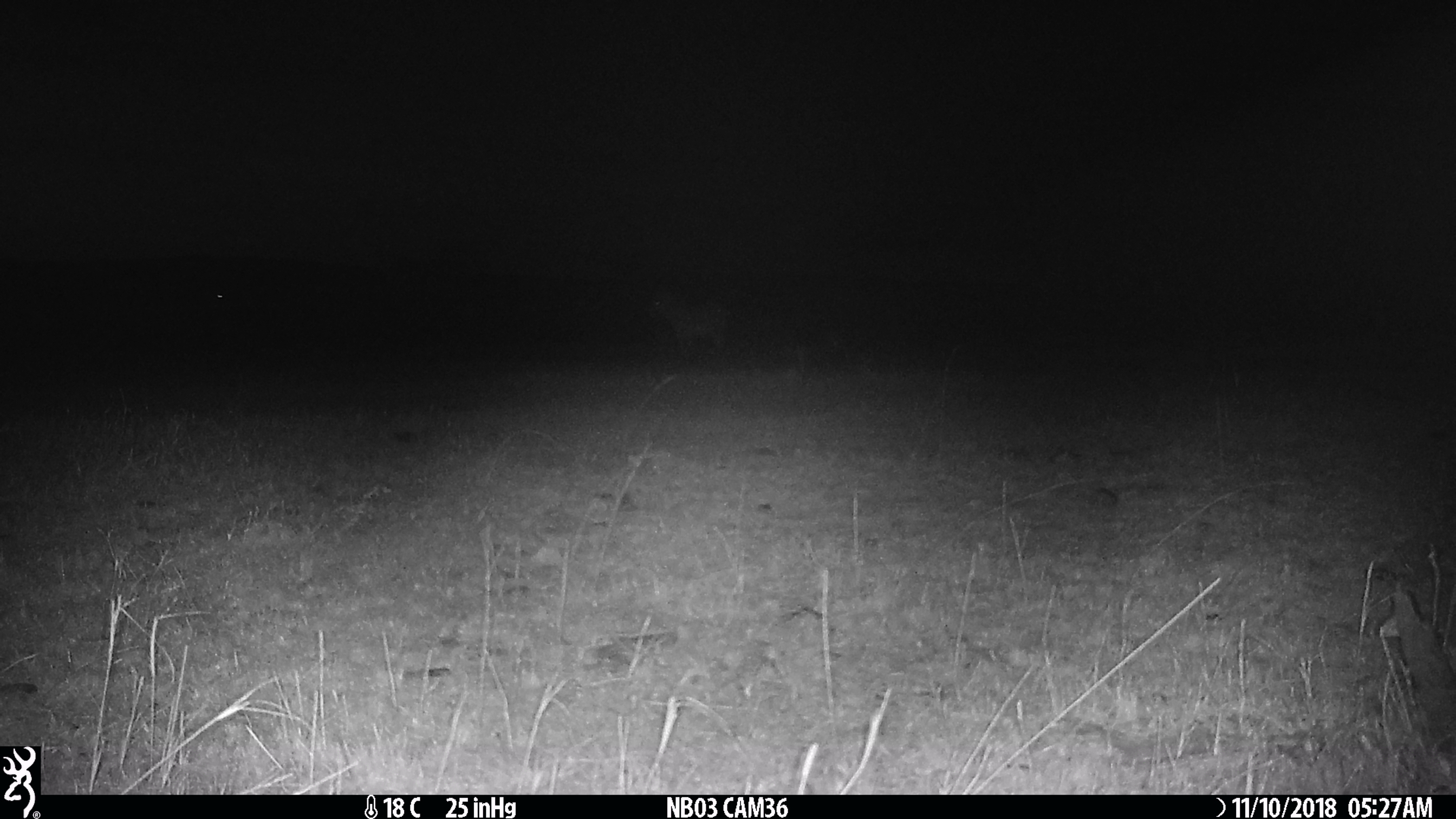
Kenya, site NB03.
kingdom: Animalia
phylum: Chordata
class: Mammalia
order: Perissodactyla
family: Equidae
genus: Equus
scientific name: Equus quagga burchellii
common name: burchell's zebra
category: zebra